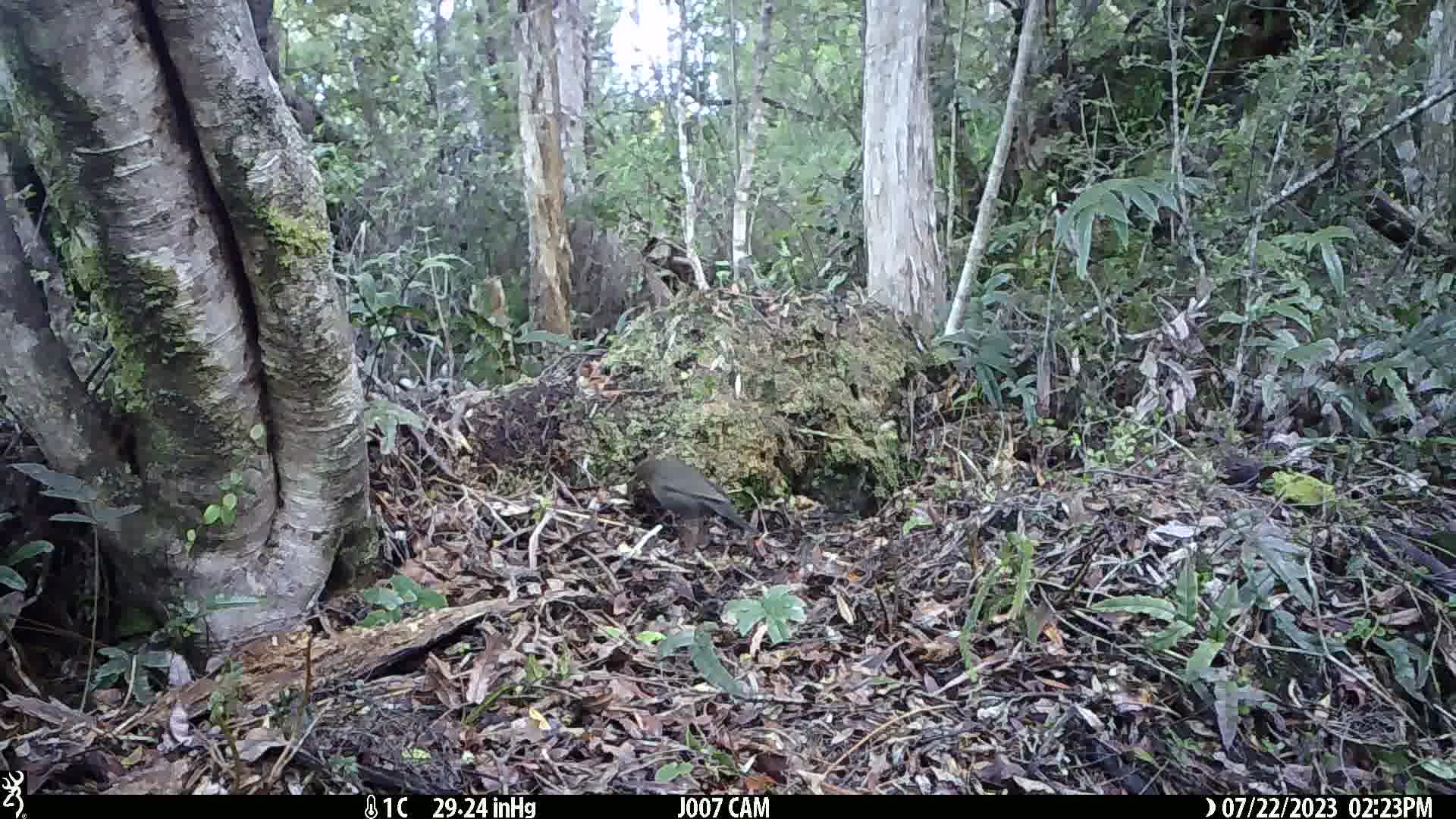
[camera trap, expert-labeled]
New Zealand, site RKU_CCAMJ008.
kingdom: Animalia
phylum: Chordata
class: Aves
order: Passeriformes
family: Turdidae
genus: Turdus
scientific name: Turdus merula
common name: eurasian blackbird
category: blackbird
Blackbird (eurasian blackbird) (Turdus merula).